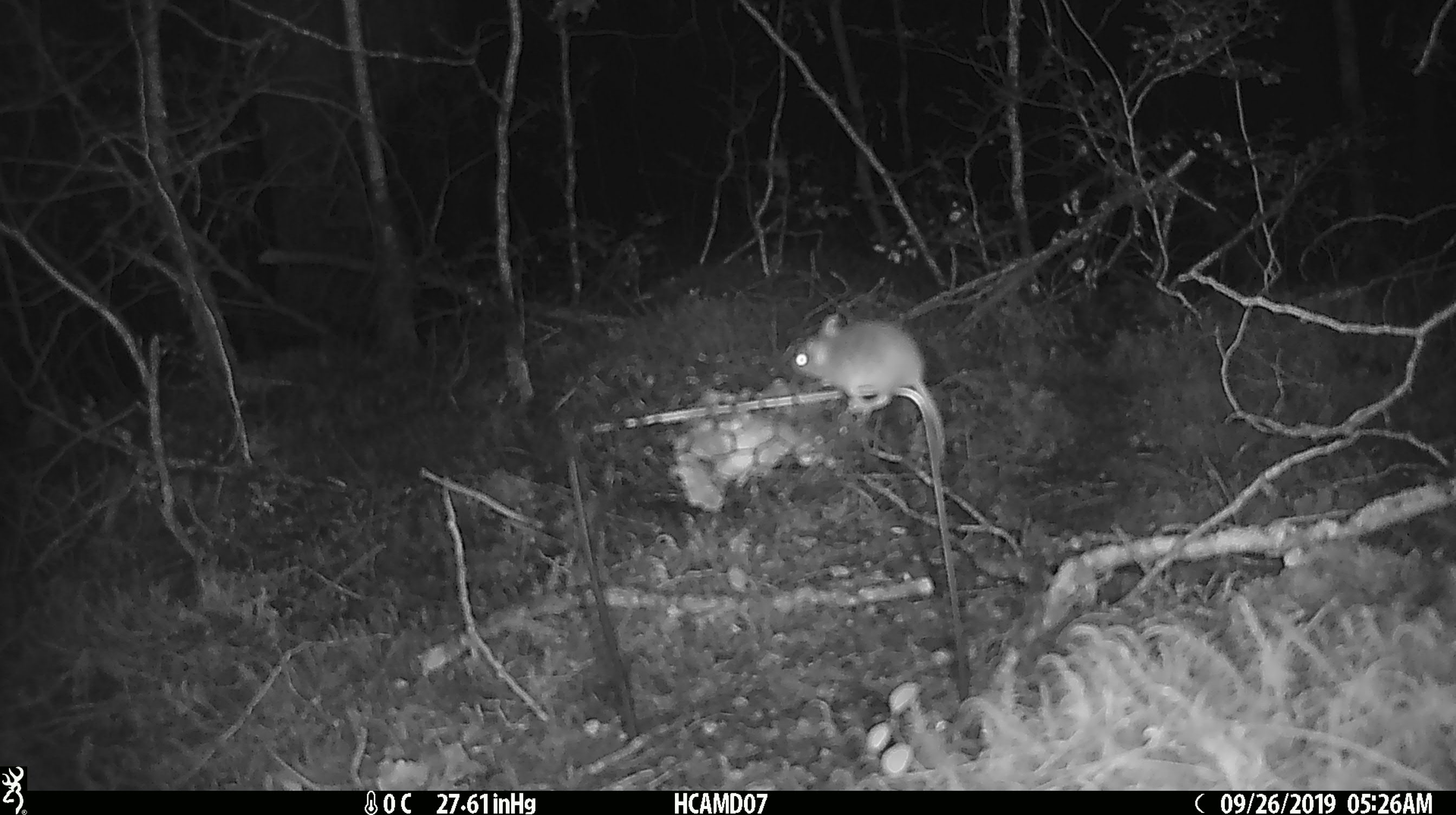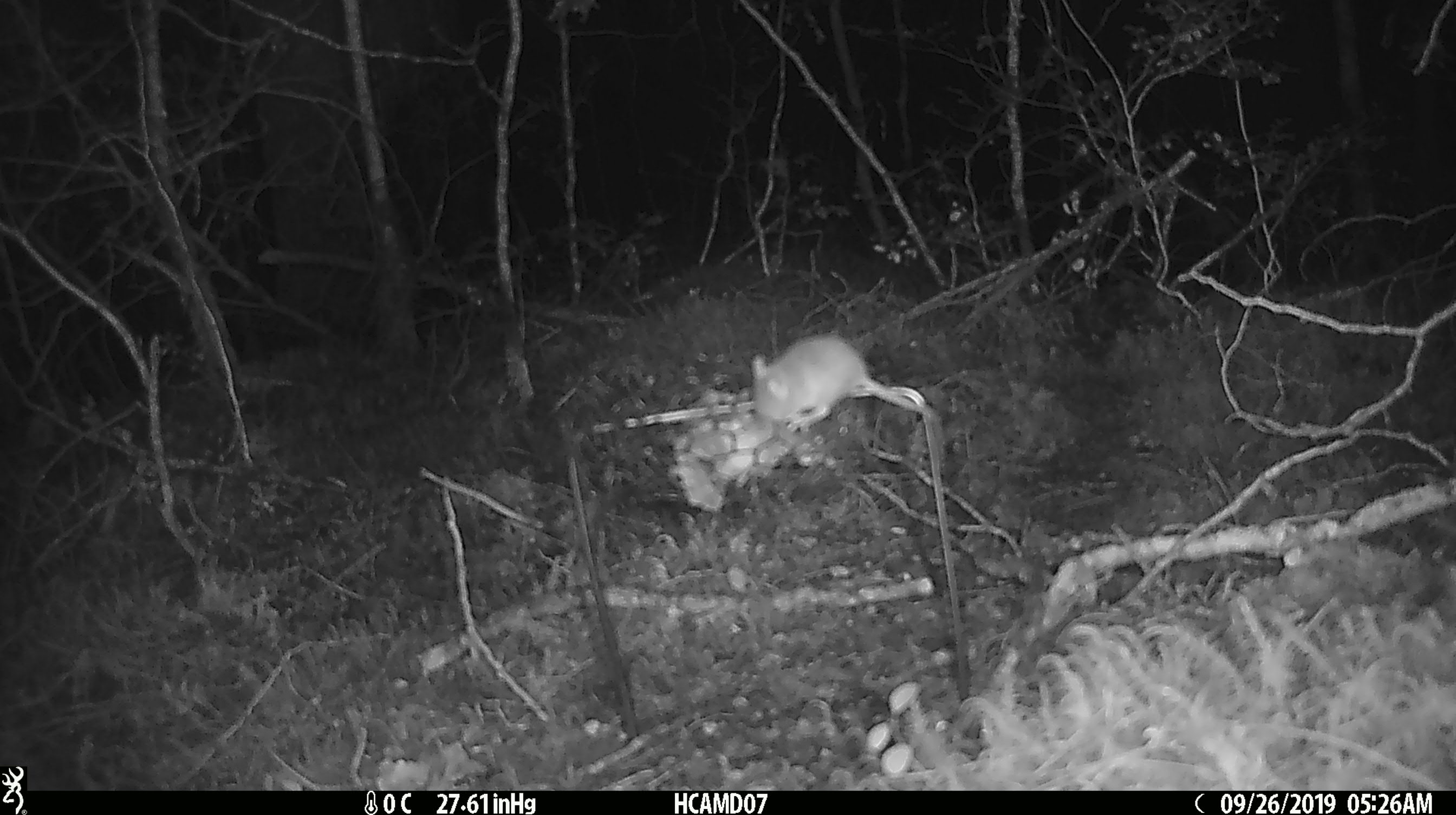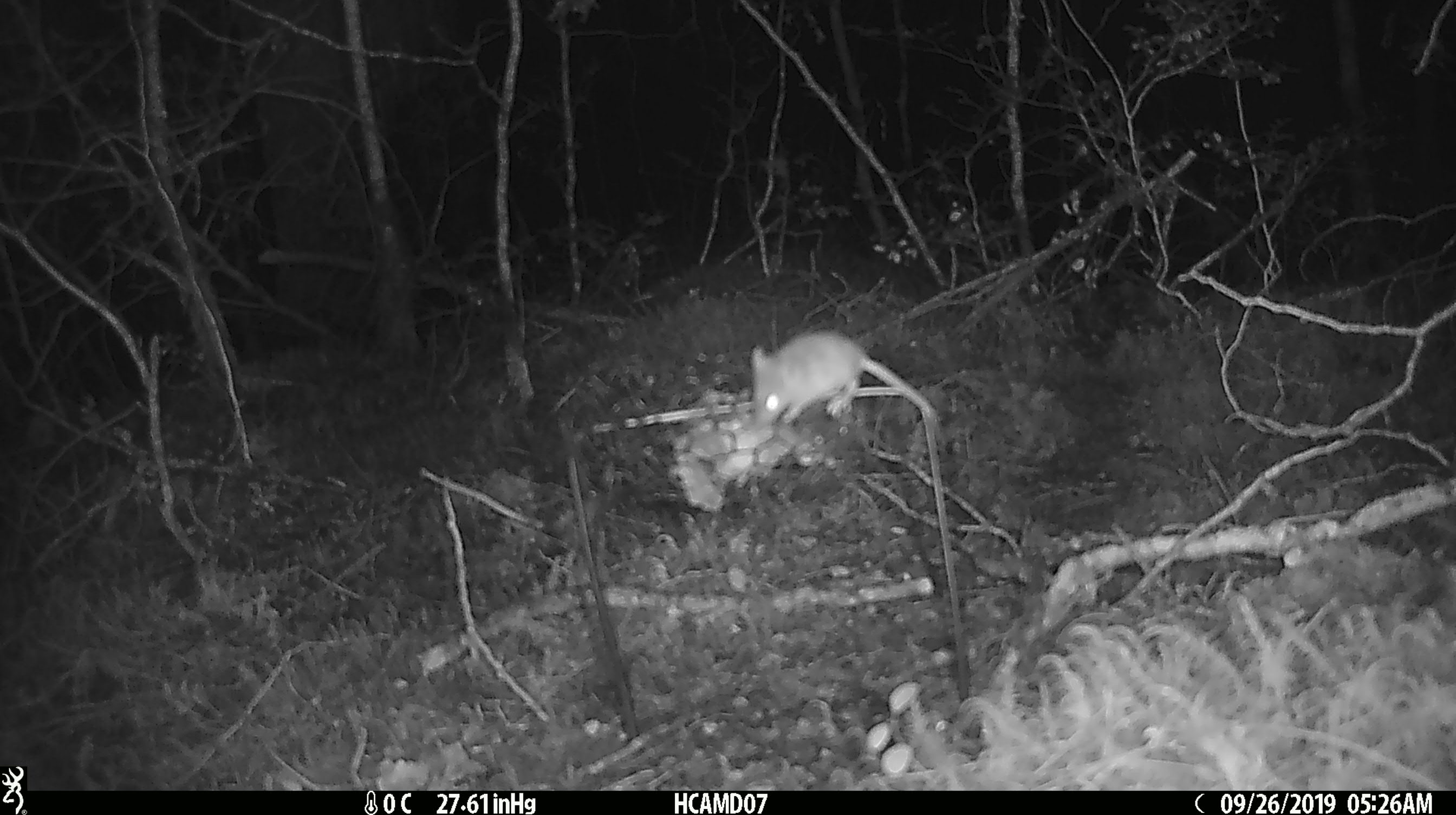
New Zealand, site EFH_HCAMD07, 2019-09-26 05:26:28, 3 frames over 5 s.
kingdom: Animalia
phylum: Chordata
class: Mammalia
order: Rodentia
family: Muridae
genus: Mus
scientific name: Mus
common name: mouse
Mouse (Mus).